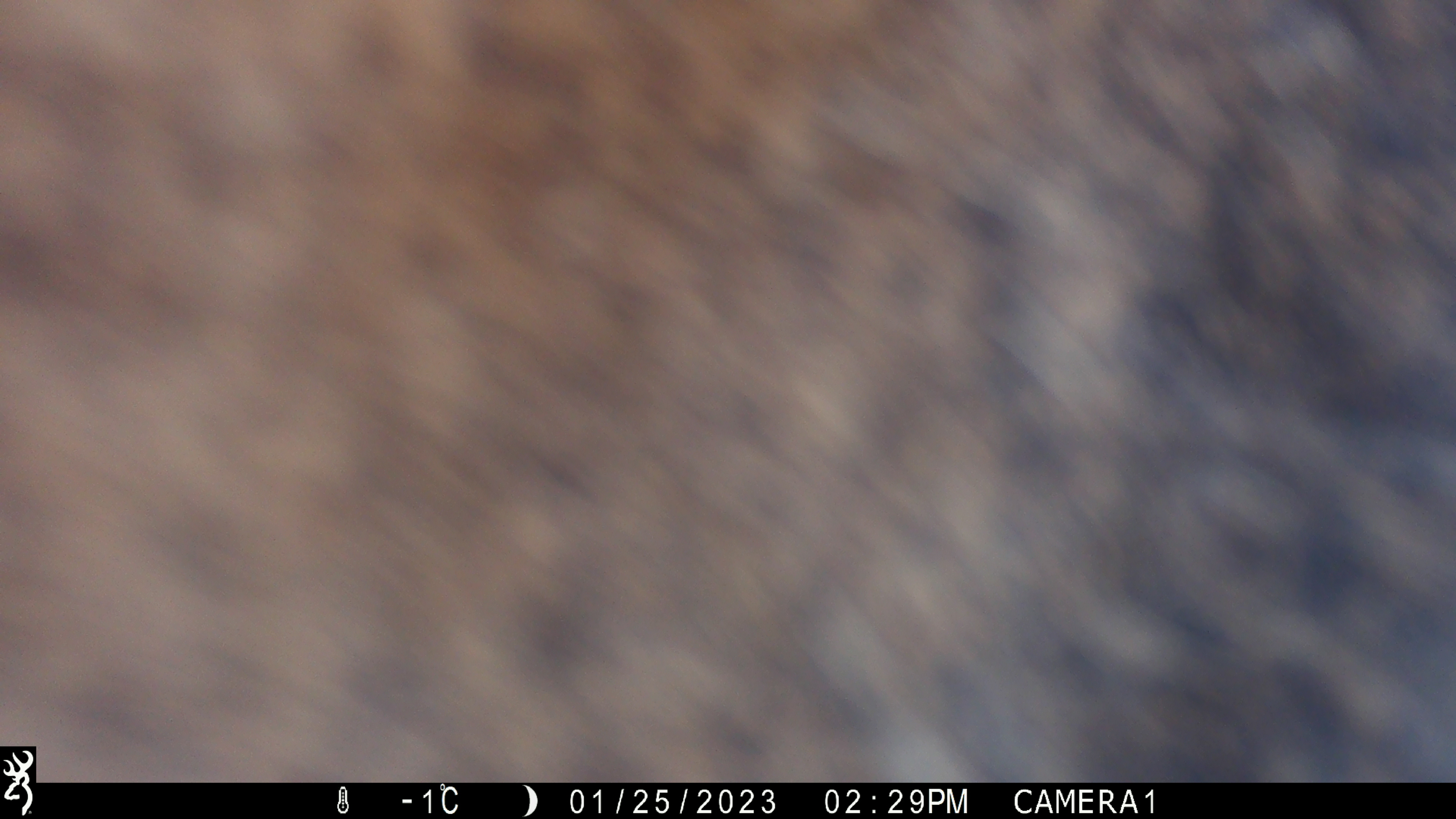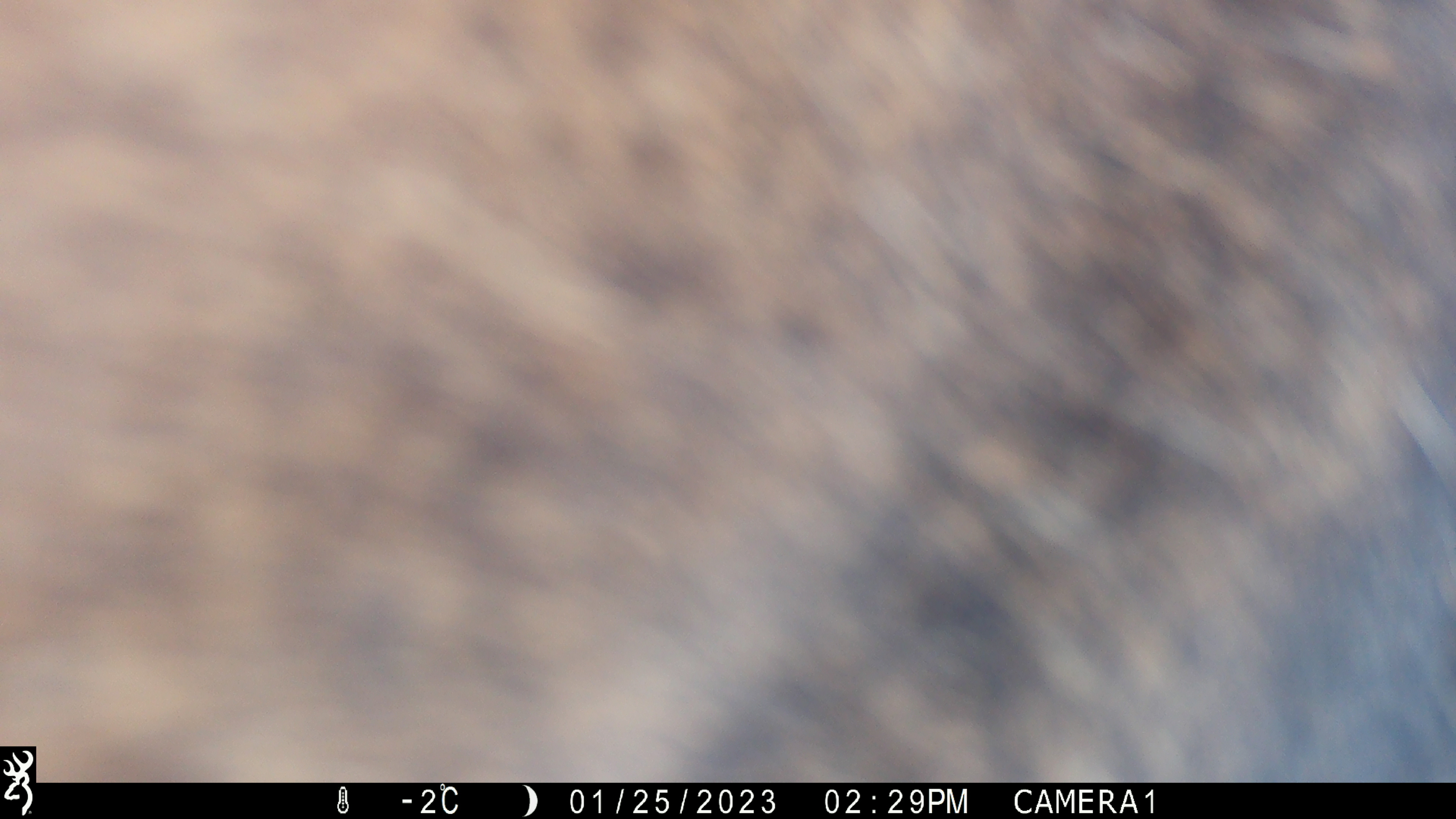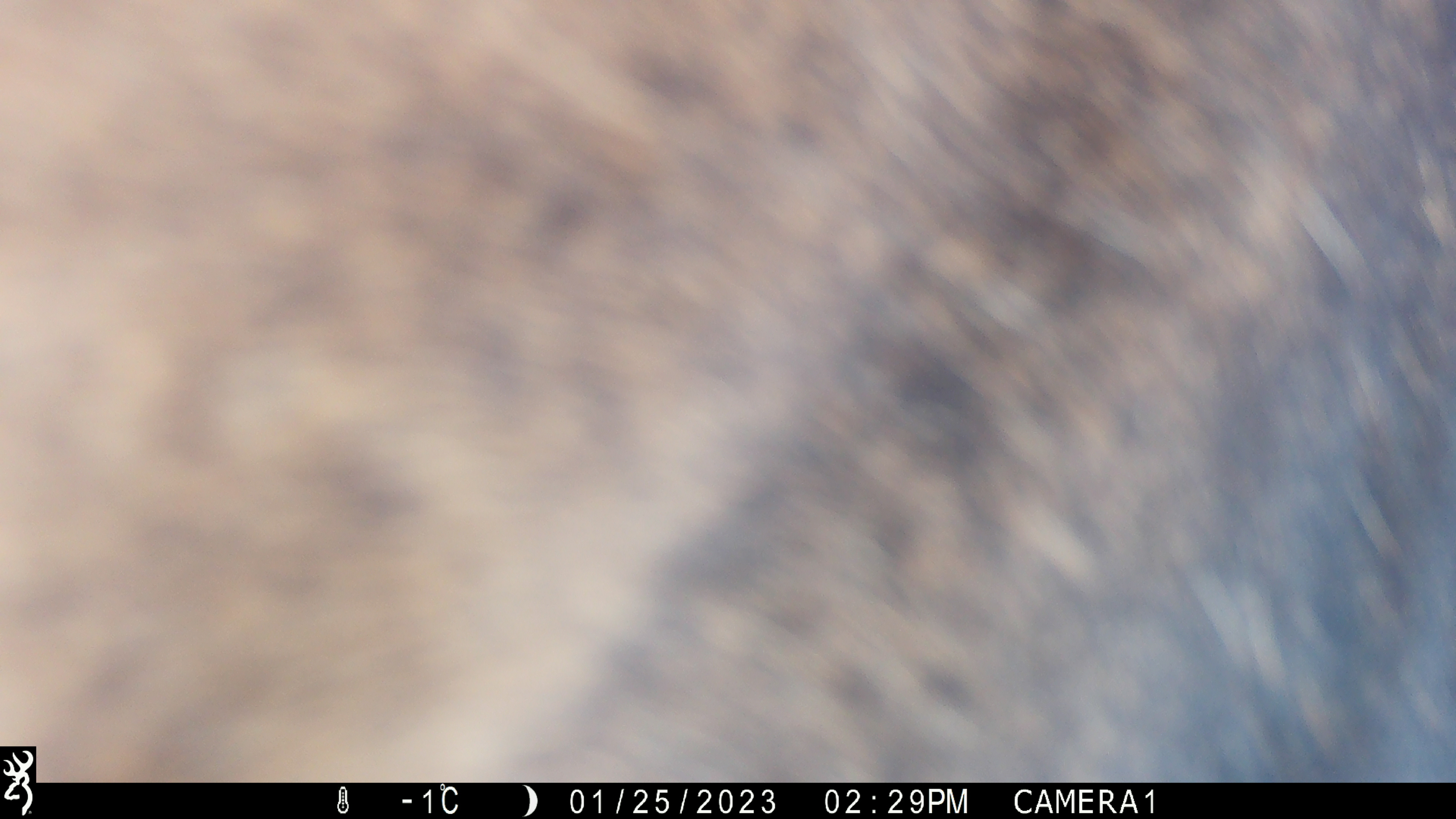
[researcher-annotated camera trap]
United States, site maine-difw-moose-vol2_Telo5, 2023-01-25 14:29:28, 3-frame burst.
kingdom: Animalia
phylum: Chordata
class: Mammalia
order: Artiodactyla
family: Cervidae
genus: Alces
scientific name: Alces alces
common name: moose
Moose (Alces alces).